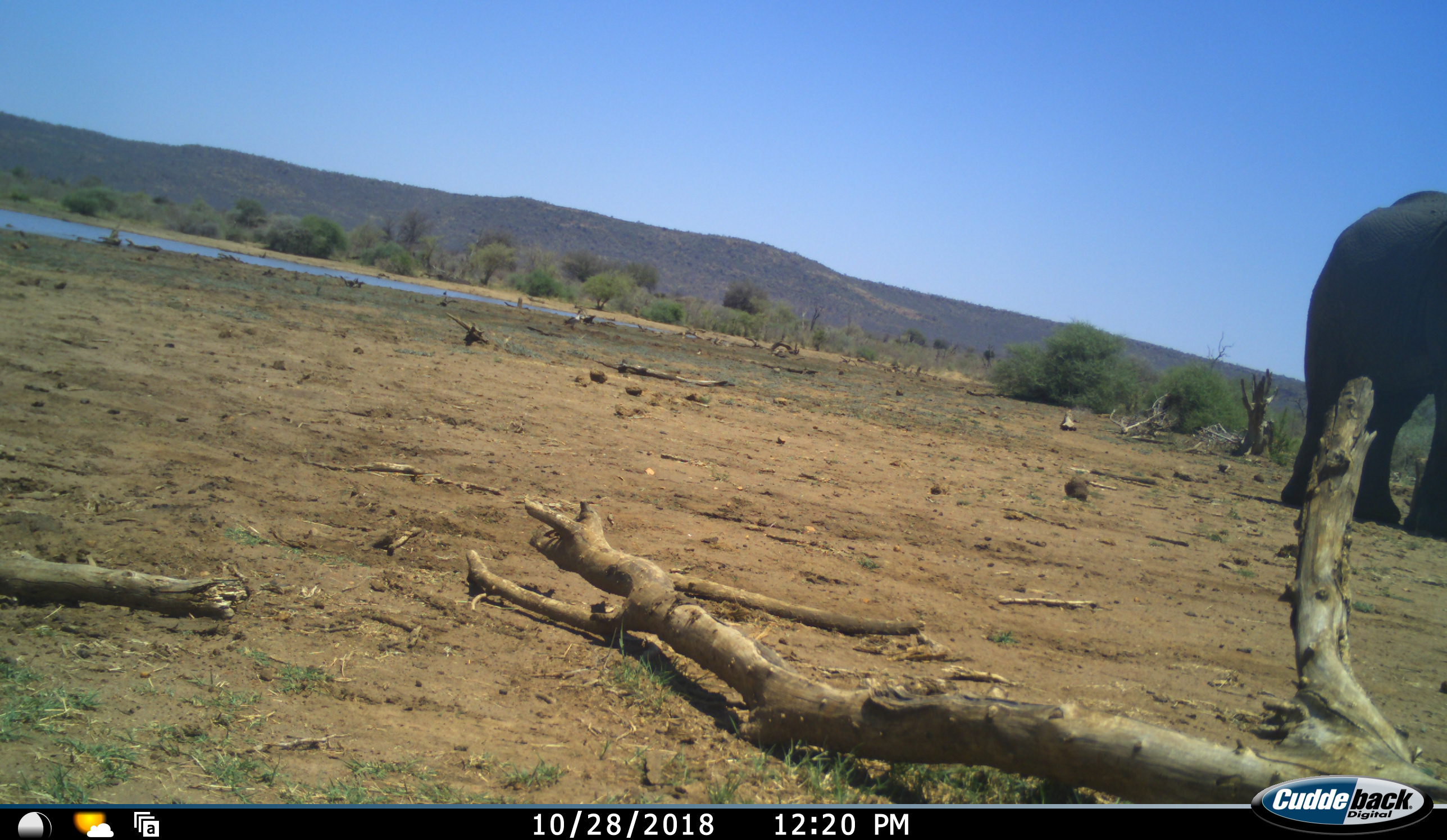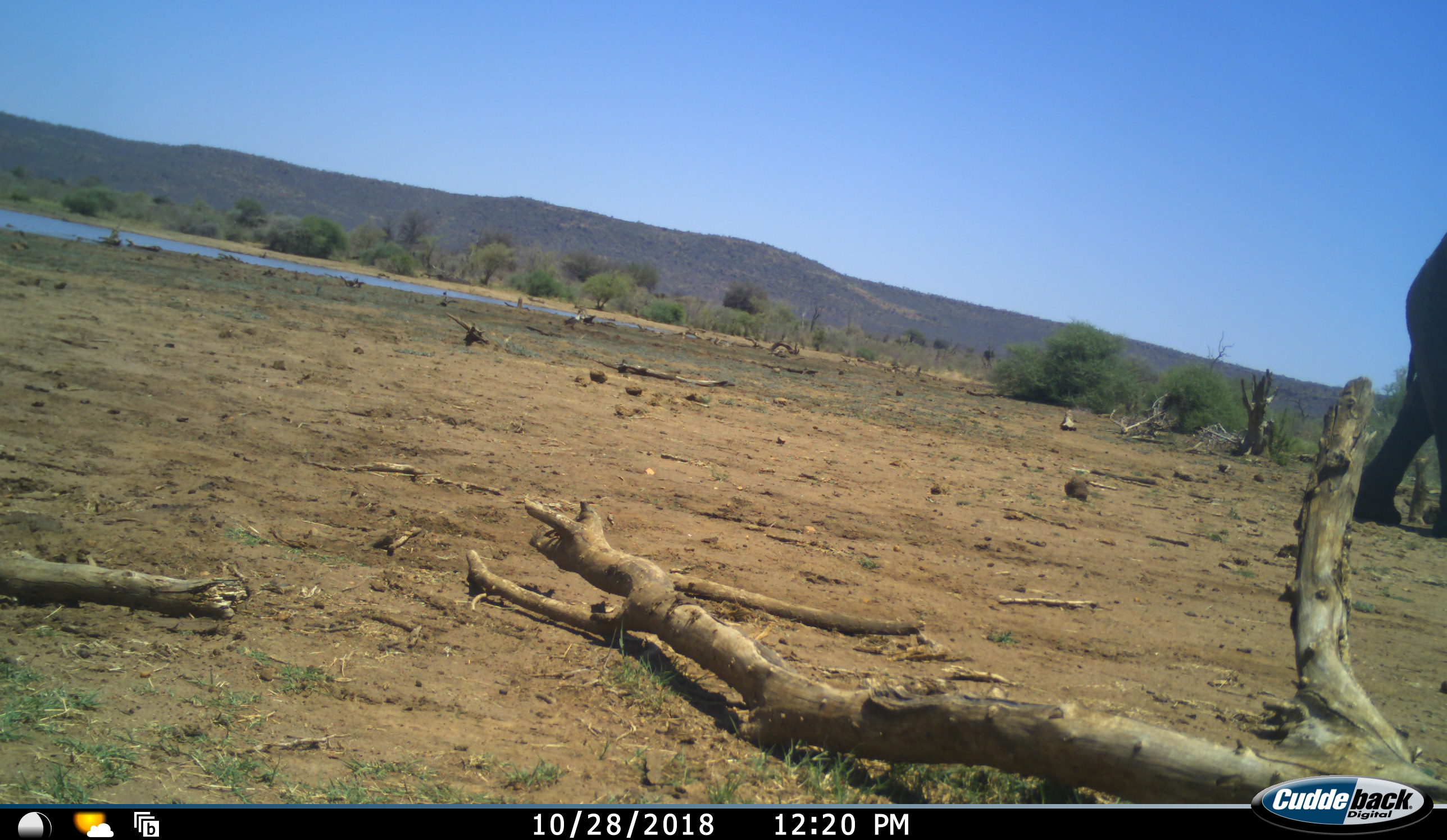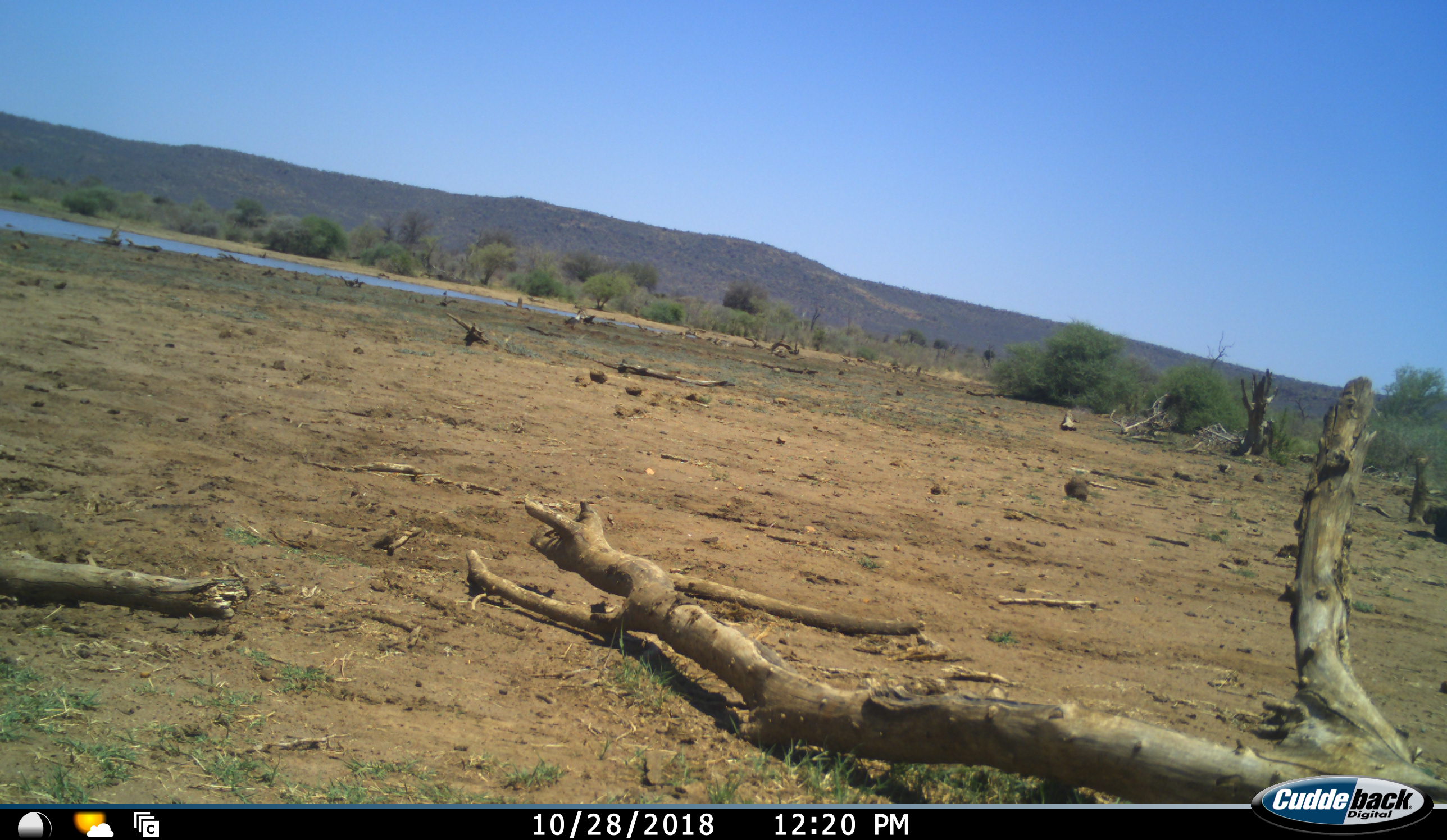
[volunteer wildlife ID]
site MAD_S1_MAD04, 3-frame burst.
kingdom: Animalia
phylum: Chordata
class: Mammalia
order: Proboscidea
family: Elephantidae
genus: Loxodonta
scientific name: Loxodonta africana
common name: african bush elephant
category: elephant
Elephant (african bush elephant) (Loxodonta africana), count 1. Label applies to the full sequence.